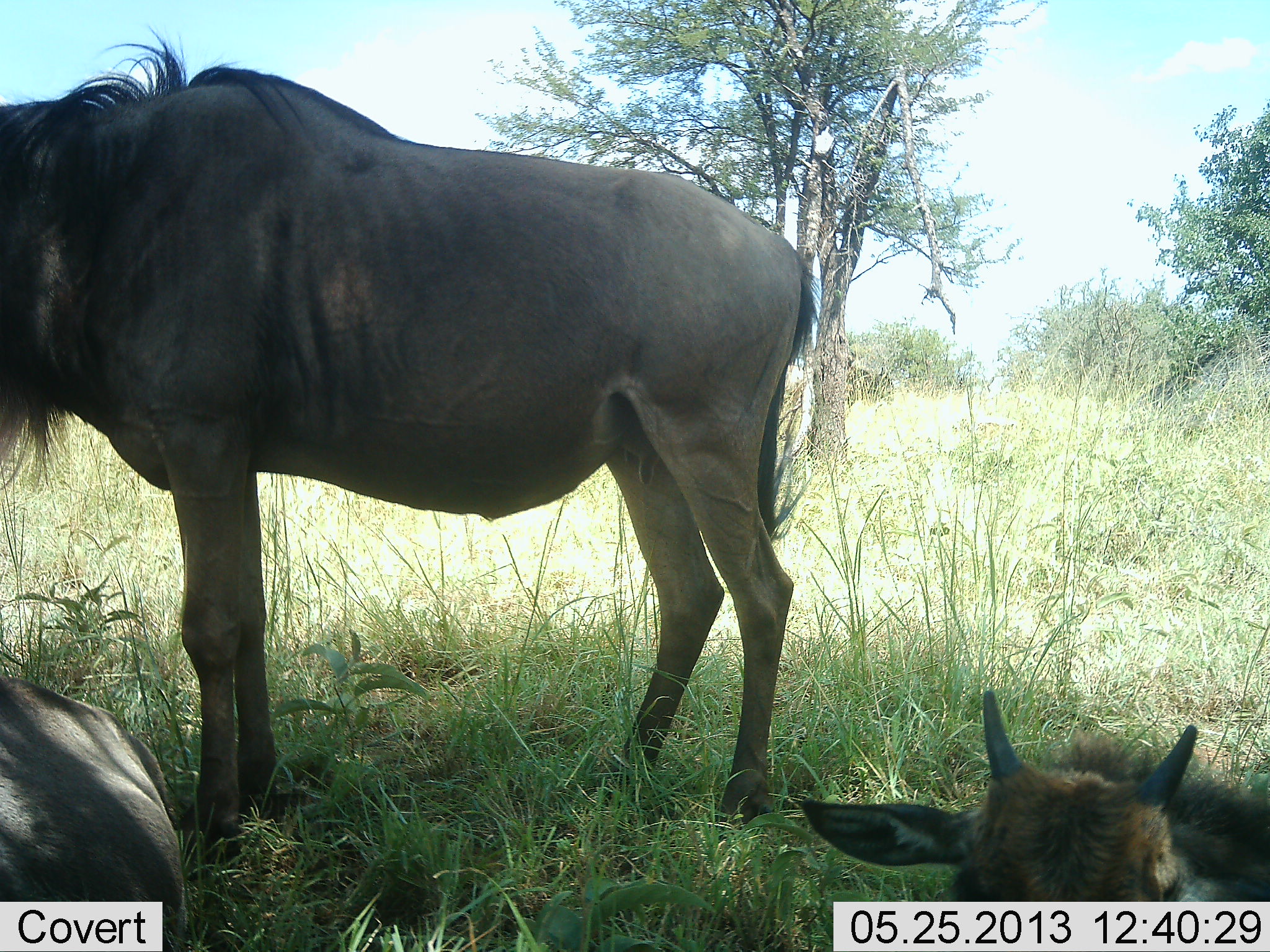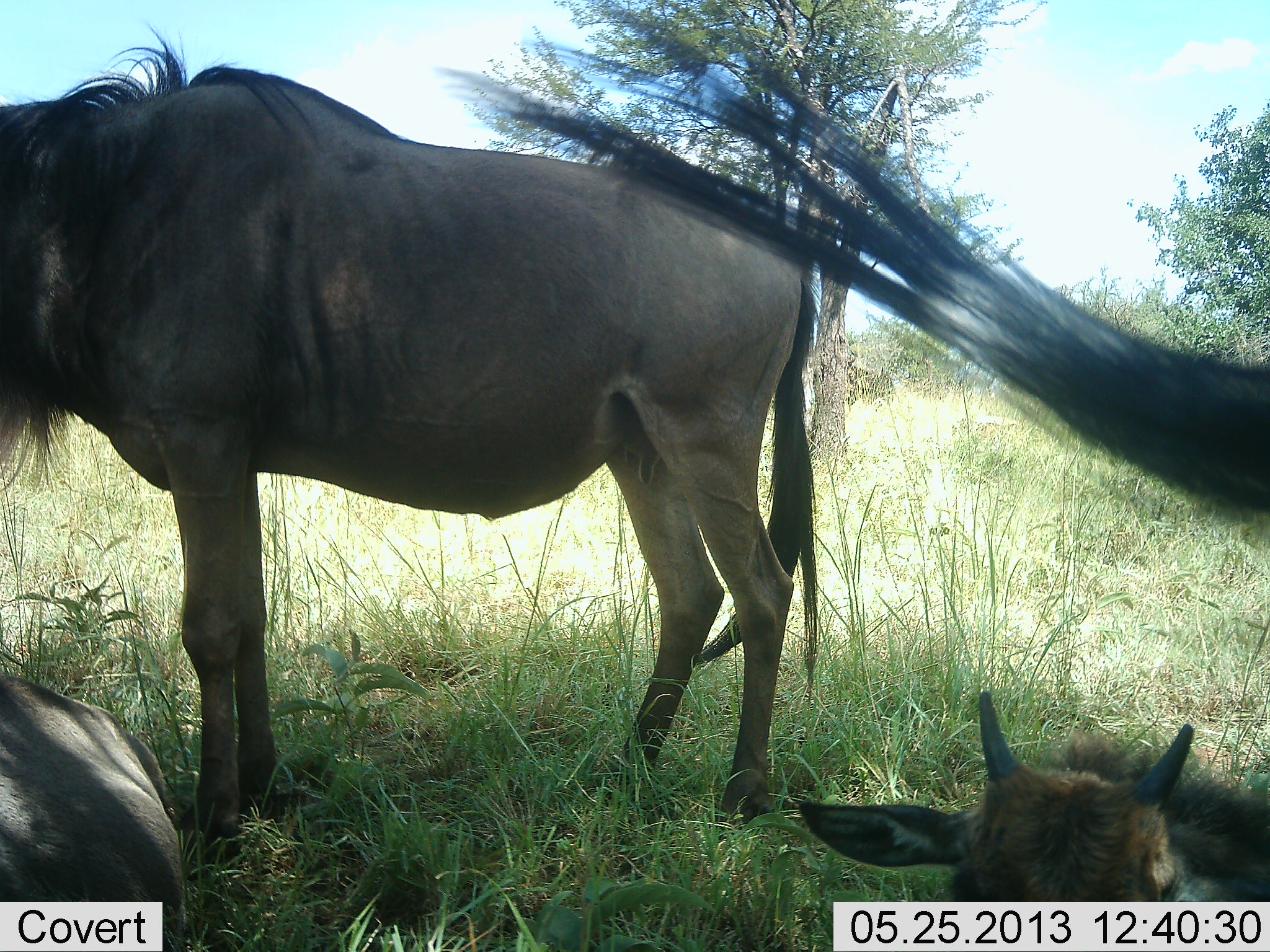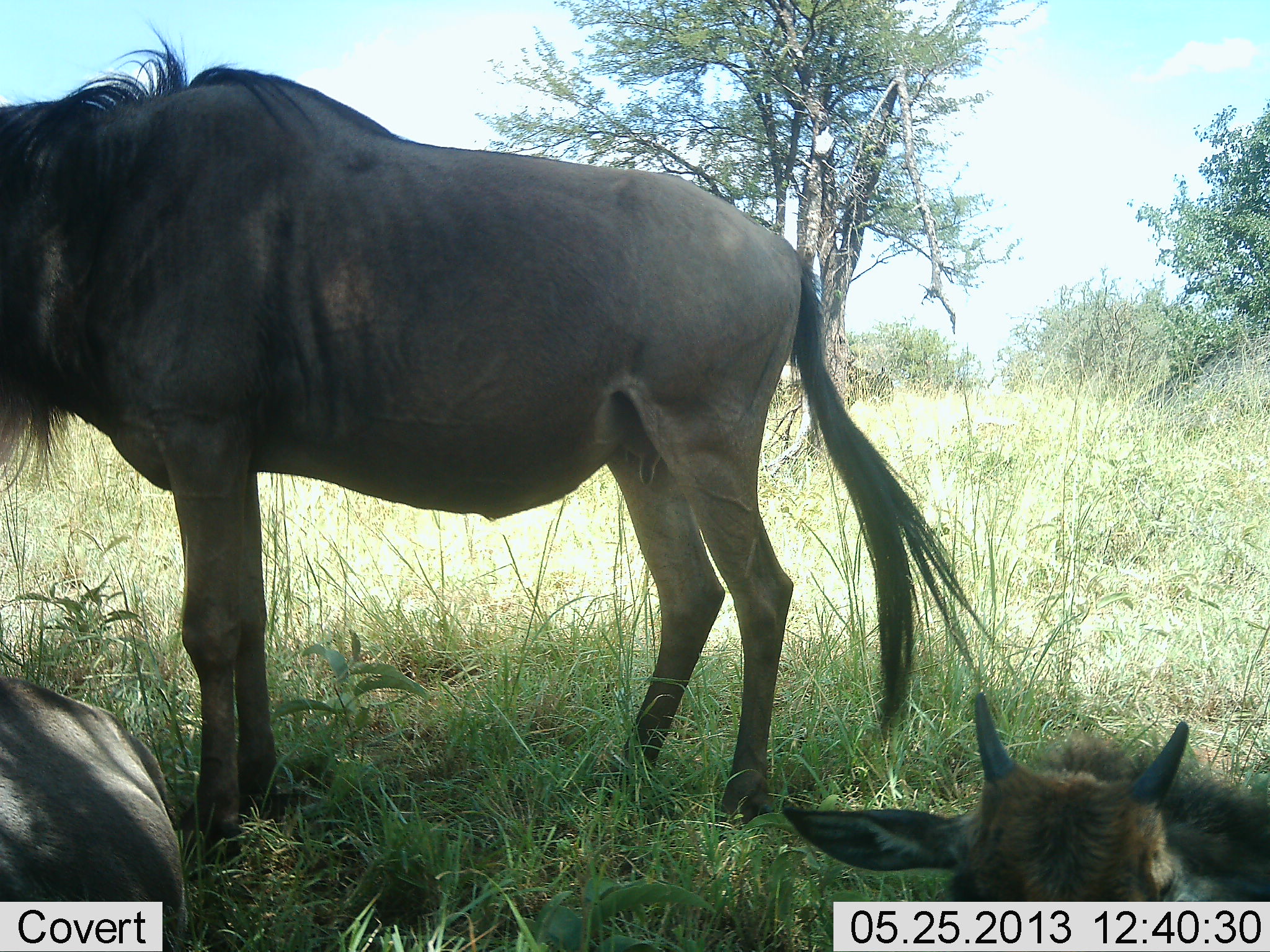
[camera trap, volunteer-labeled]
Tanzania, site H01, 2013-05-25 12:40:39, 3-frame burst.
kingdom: Animalia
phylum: Chordata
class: Mammalia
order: Artiodactyla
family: Bovidae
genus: Connochaetes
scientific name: Connochaetes taurinus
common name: blue wildebeest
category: wildebeest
Wildebeest (blue wildebeest) (Connochaetes taurinus), count 4. Behavior (volunteer vote fractions): standing 80%, resting 90%, moving 0%, interacting 0%. Young present (vote fraction): 90%. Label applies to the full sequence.